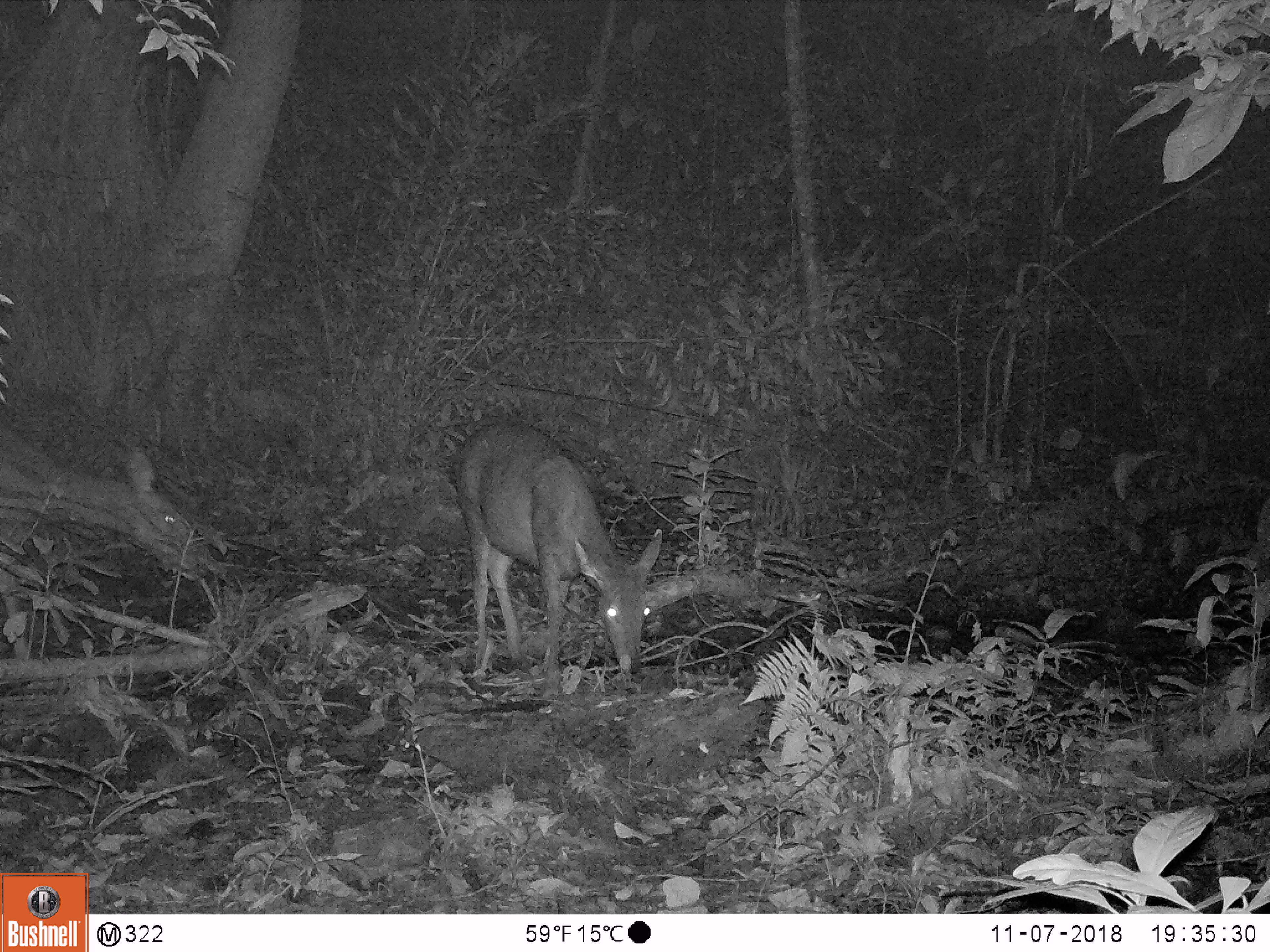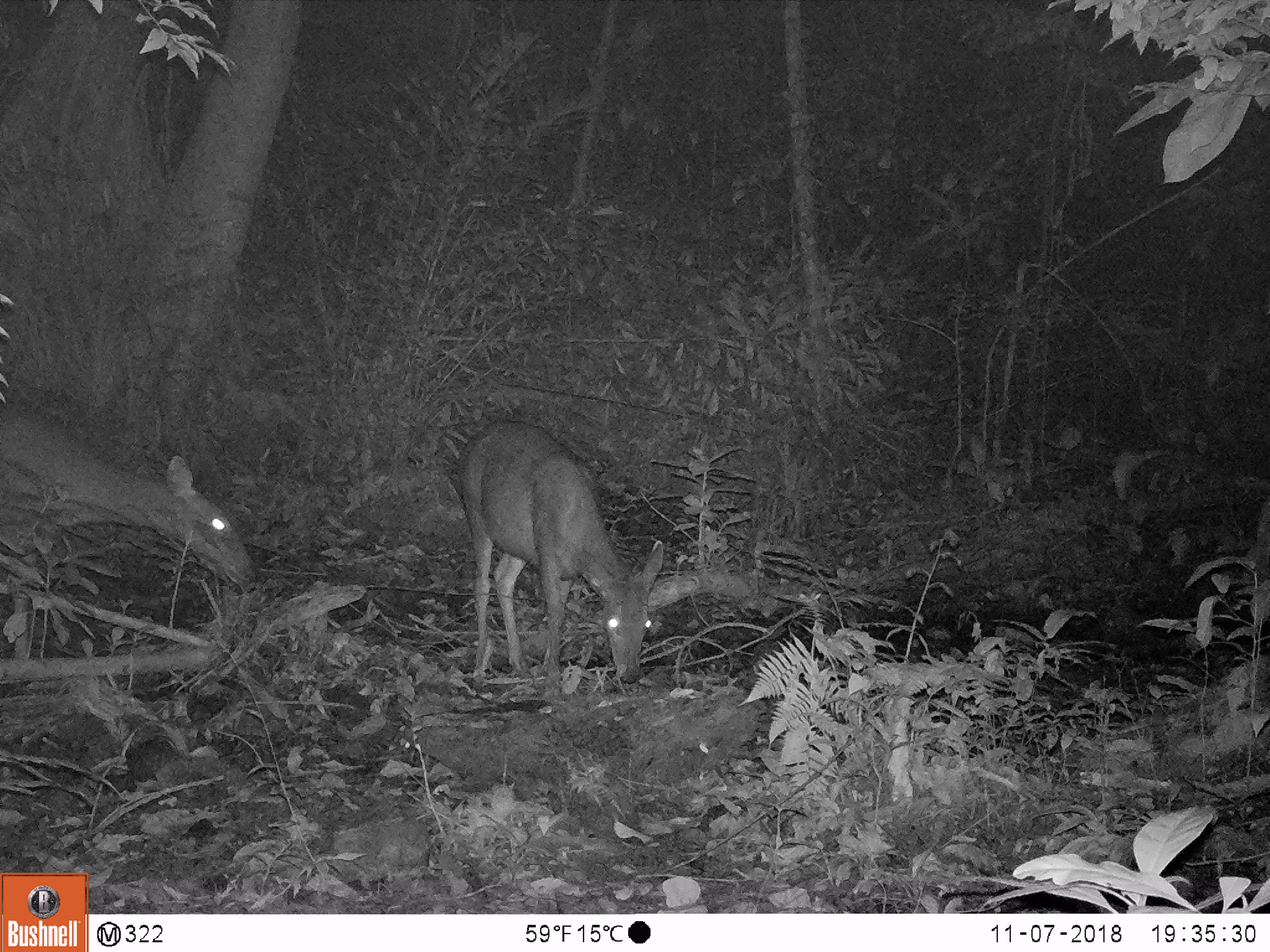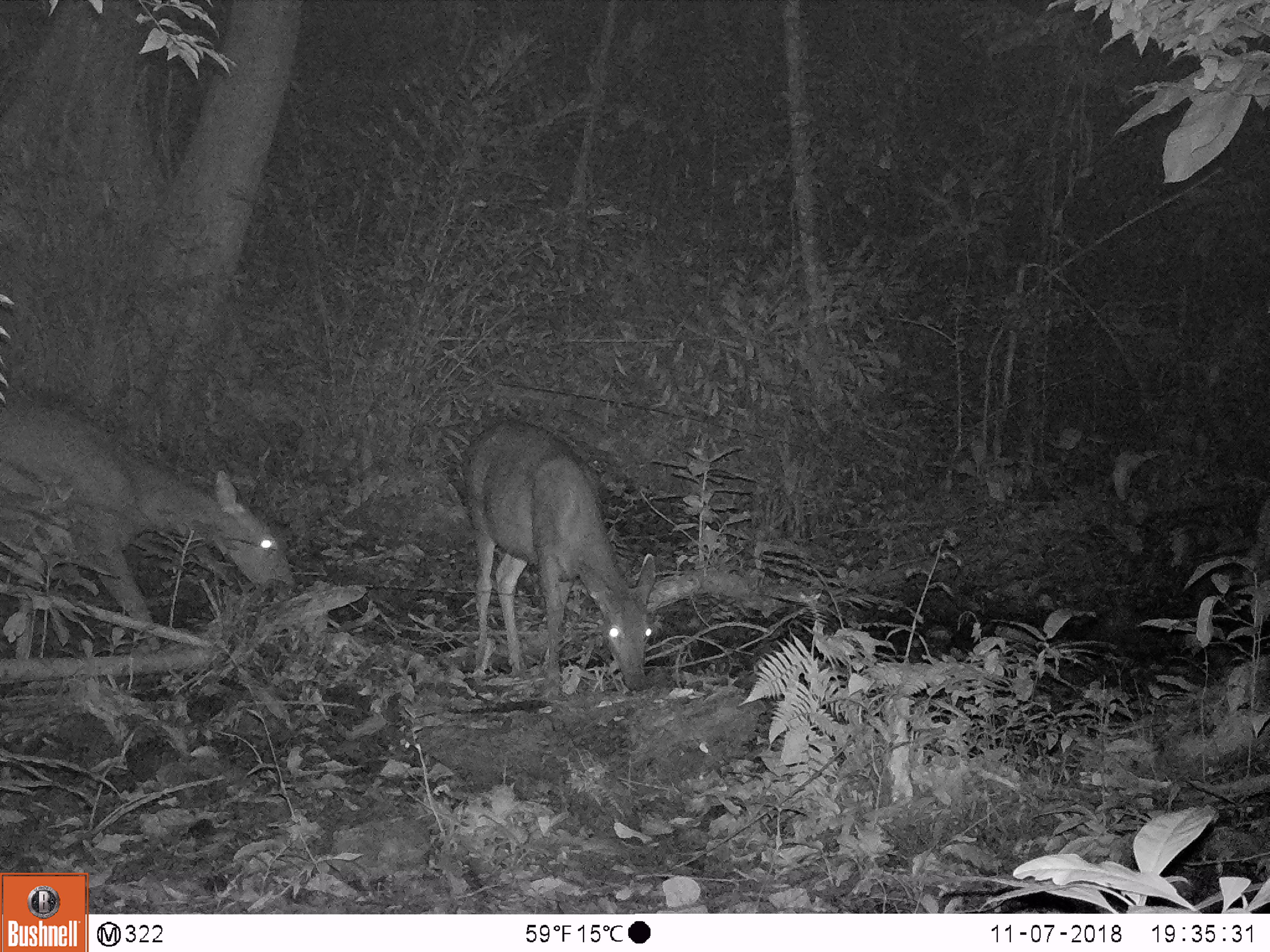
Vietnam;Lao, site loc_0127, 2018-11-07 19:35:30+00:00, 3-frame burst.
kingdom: Animalia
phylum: Chordata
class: Mammalia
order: Artiodactyla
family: Cervidae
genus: Rusa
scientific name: Rusa unicolor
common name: sambar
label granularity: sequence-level